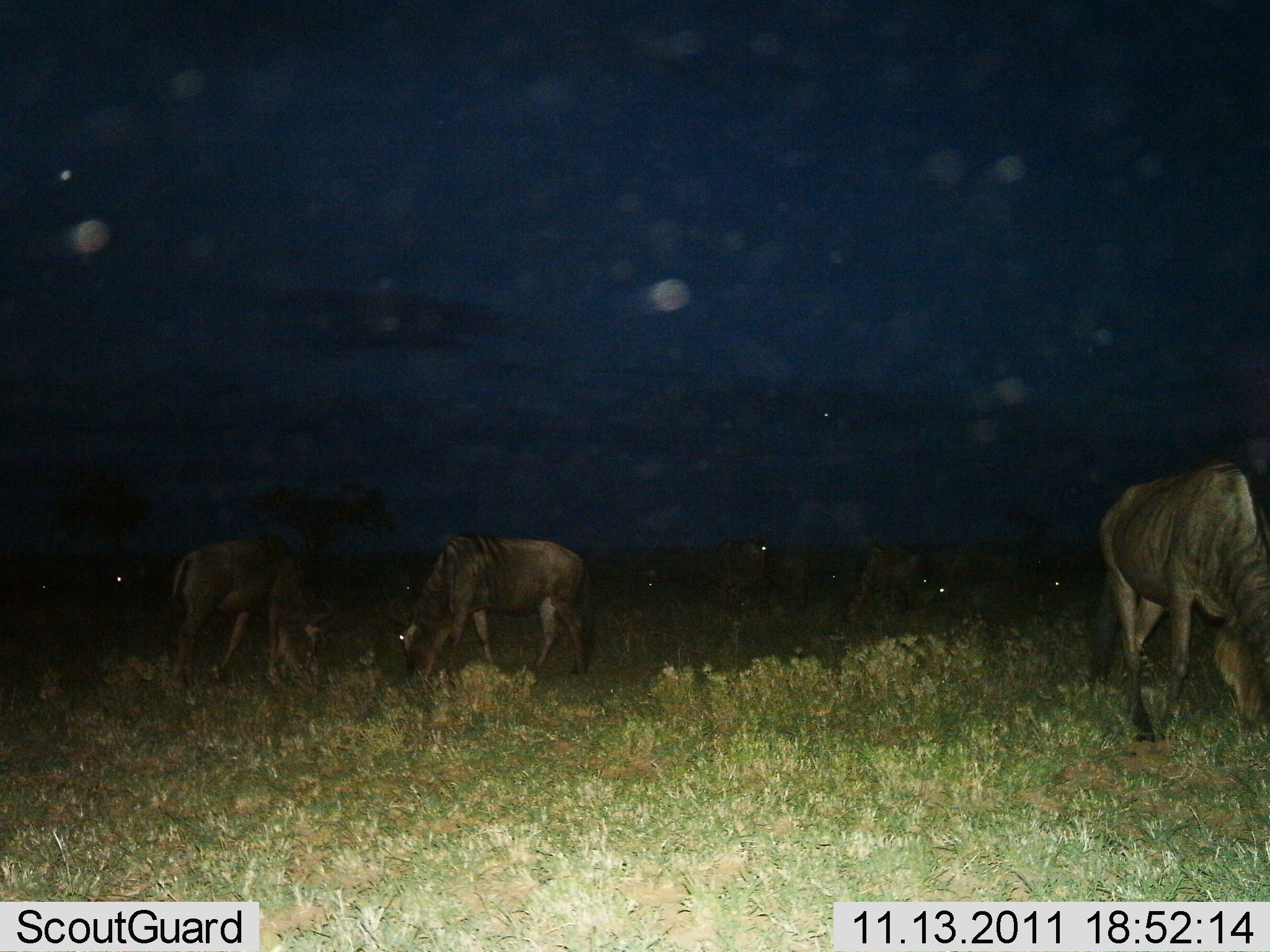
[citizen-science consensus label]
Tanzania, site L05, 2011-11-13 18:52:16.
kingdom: Animalia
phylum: Chordata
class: Mammalia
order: Artiodactyla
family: Bovidae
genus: Connochaetes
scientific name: Connochaetes taurinus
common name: blue wildebeest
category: wildebeest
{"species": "wildebeest (blue wildebeest) (Connochaetes taurinus)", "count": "7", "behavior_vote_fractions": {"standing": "33%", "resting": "0%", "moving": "0%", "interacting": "0%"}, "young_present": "0%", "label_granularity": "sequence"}